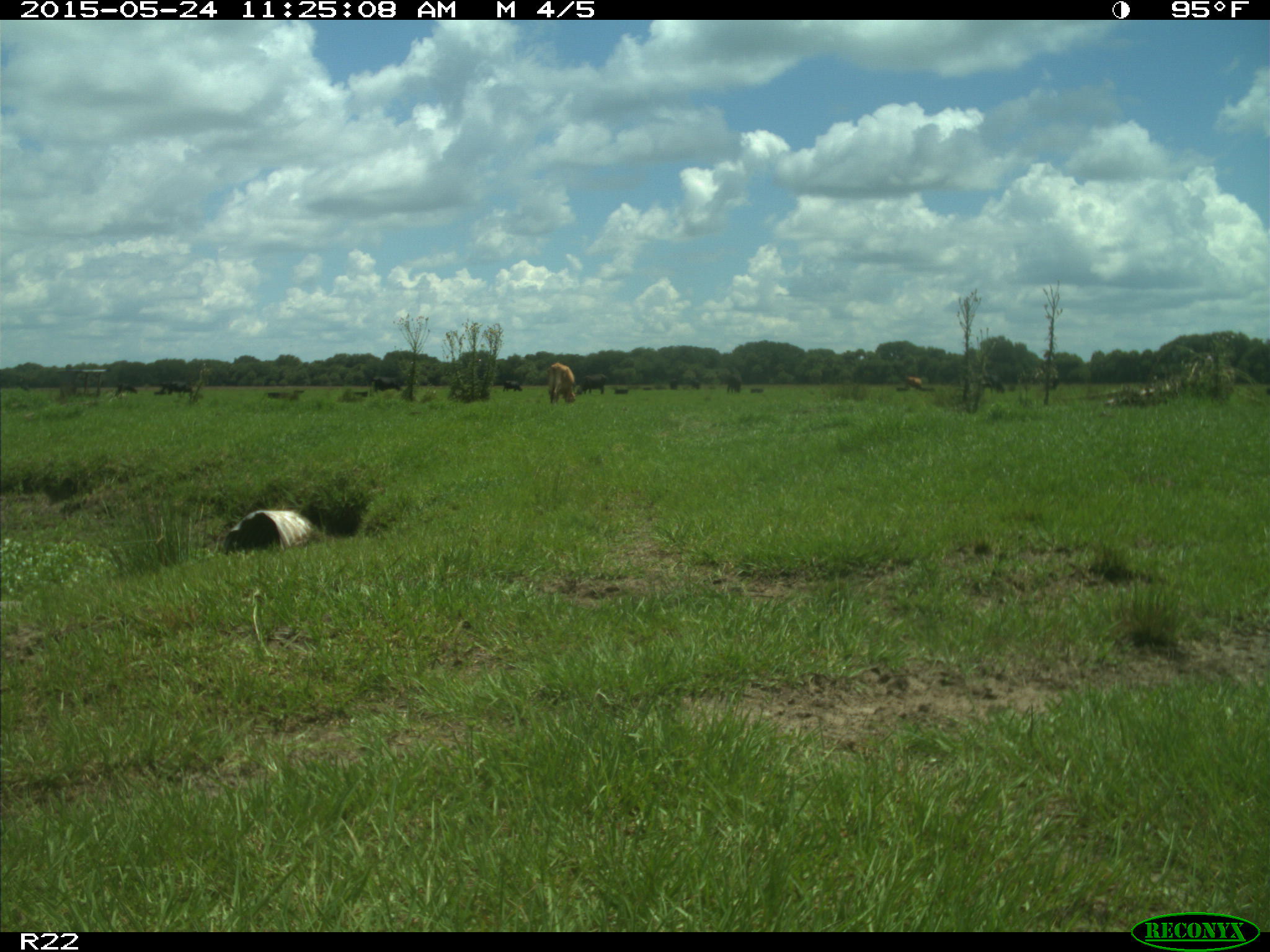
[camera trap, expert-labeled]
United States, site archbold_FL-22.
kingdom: Animalia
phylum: Chordata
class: Mammalia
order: Artiodactyla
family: Suidae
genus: Sus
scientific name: Sus scrofa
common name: wild boar